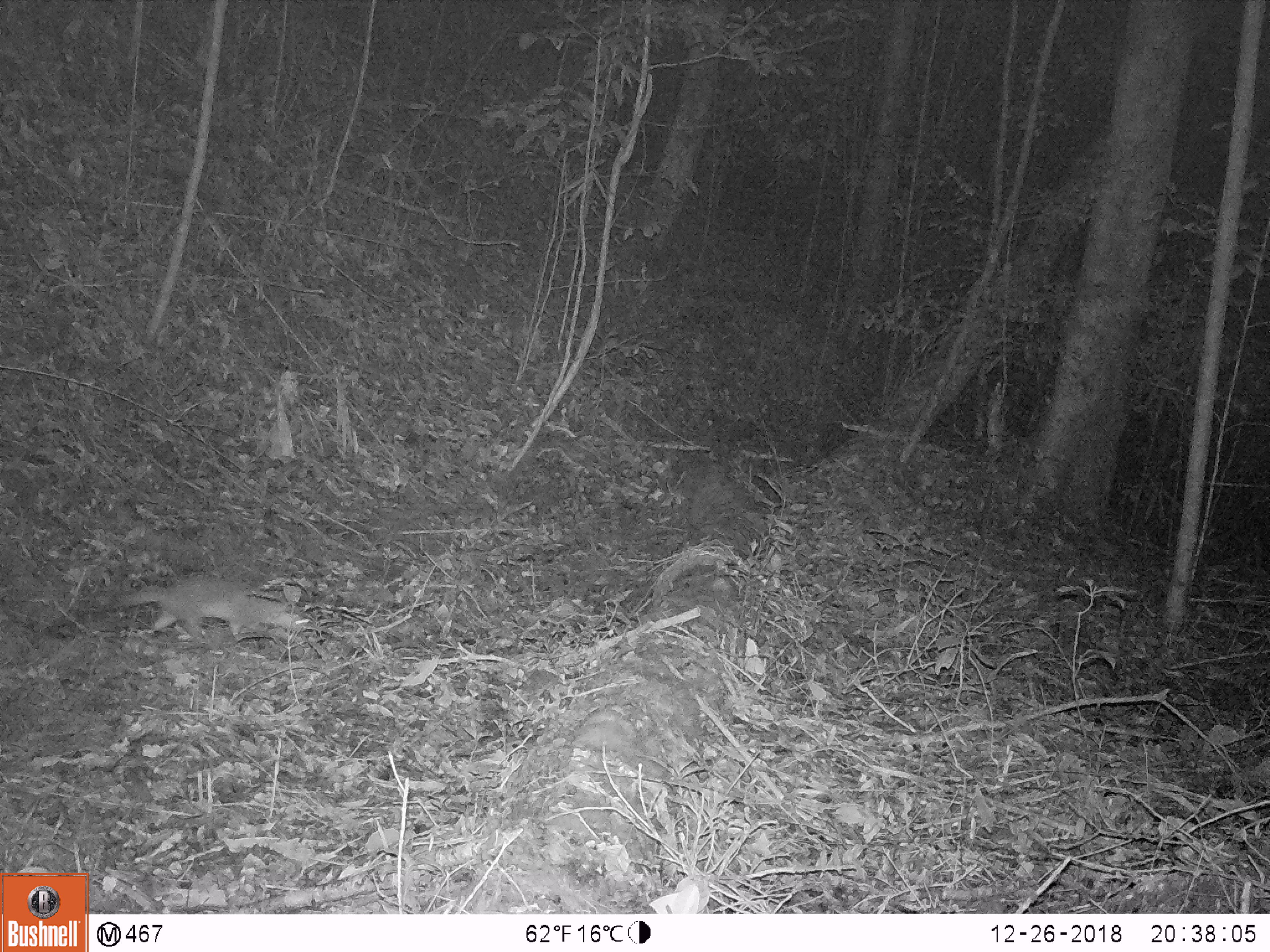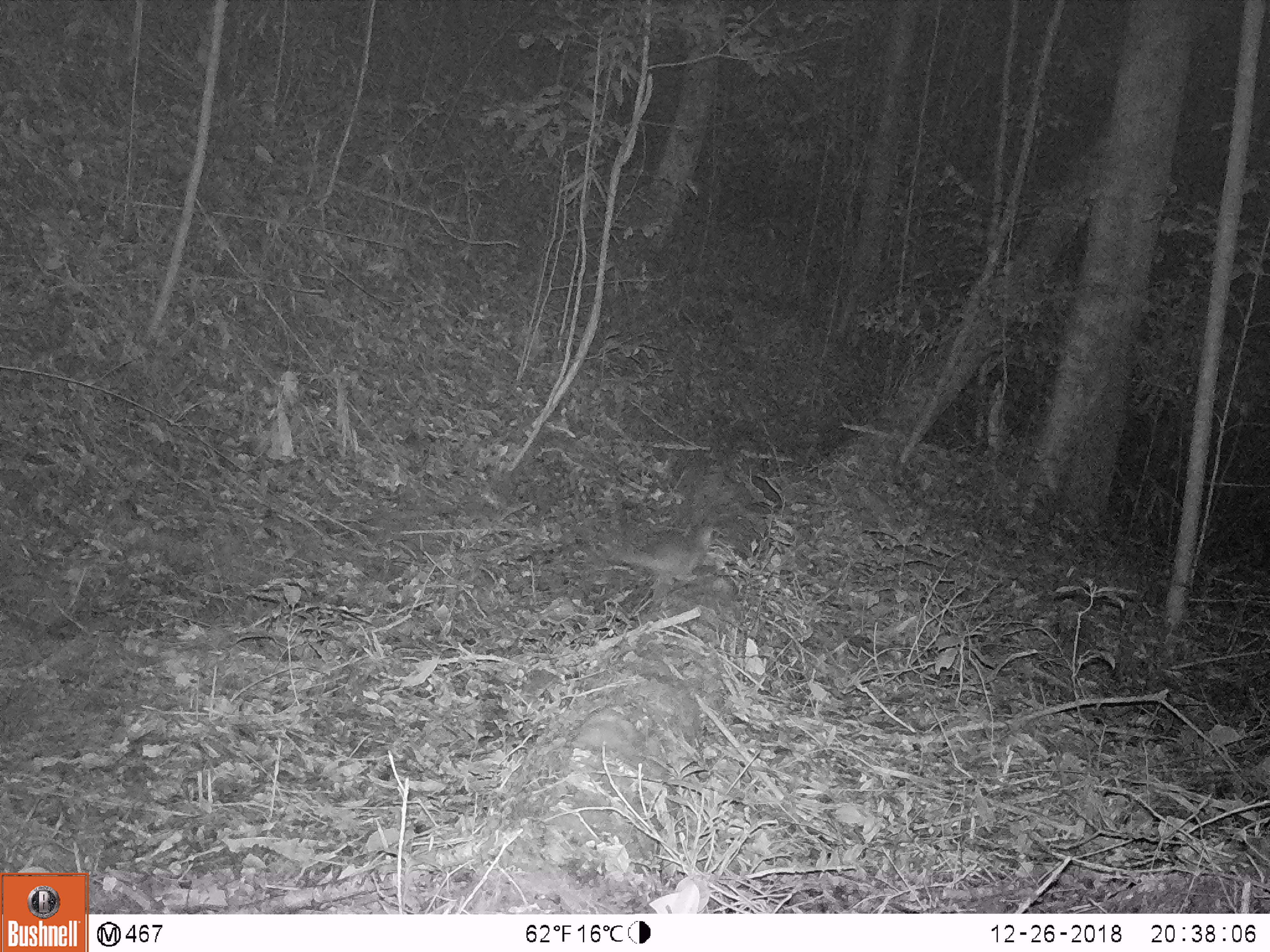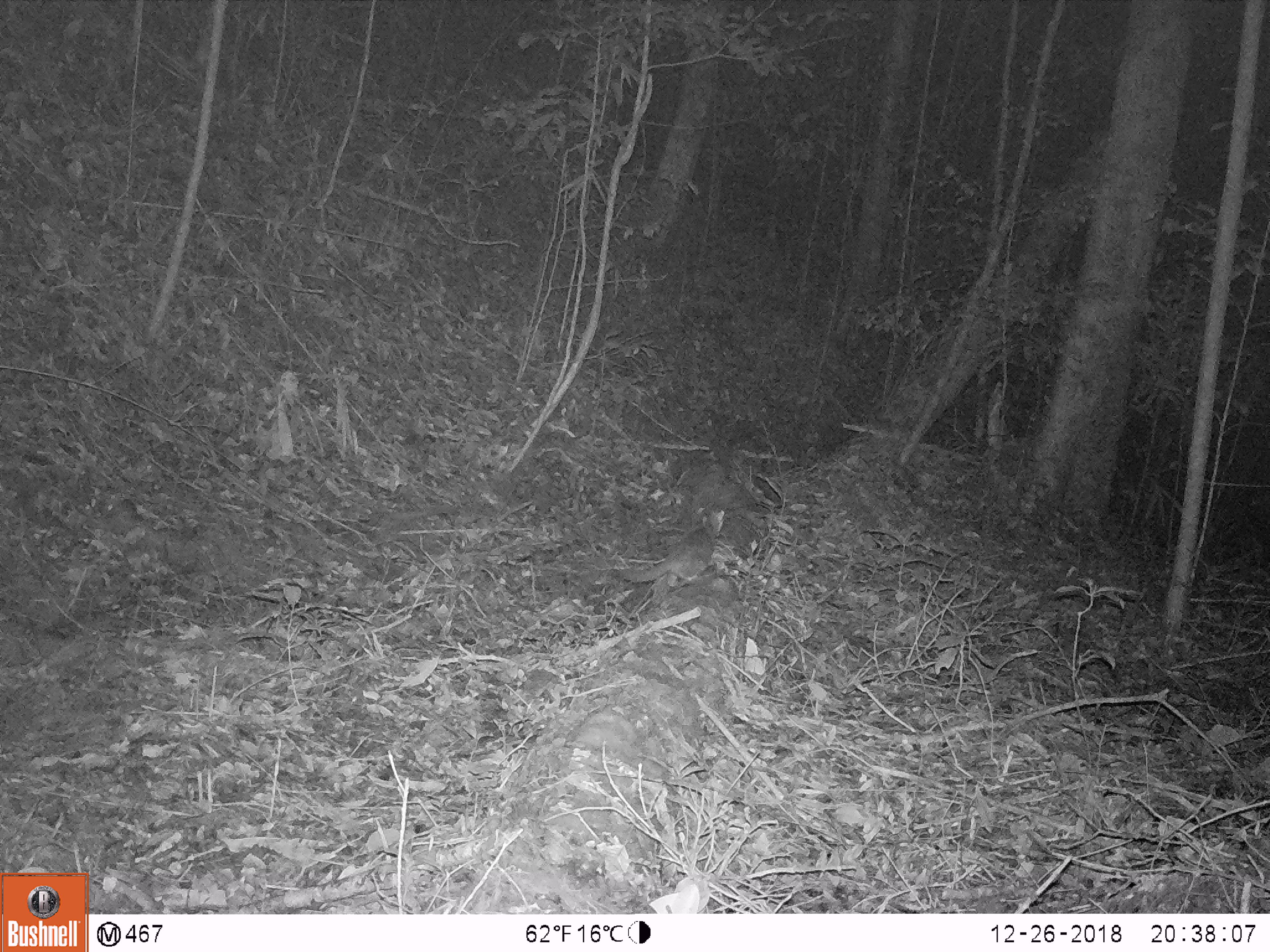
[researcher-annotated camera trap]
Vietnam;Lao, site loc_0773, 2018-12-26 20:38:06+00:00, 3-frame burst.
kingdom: Animalia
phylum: Chordata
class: Mammalia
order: Carnivora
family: Mustelidae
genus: Melogale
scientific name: Melogale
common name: ferret badger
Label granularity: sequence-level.